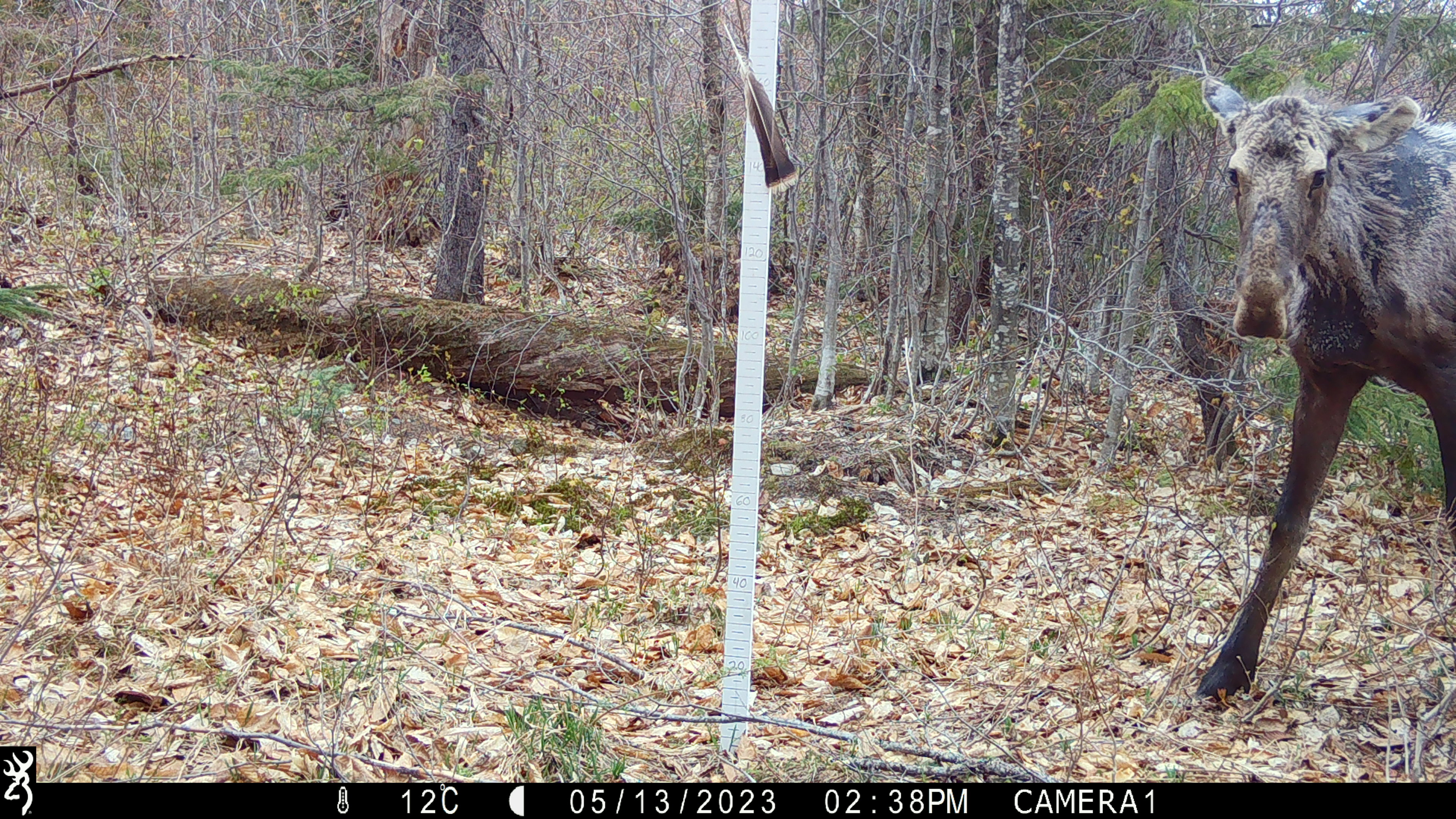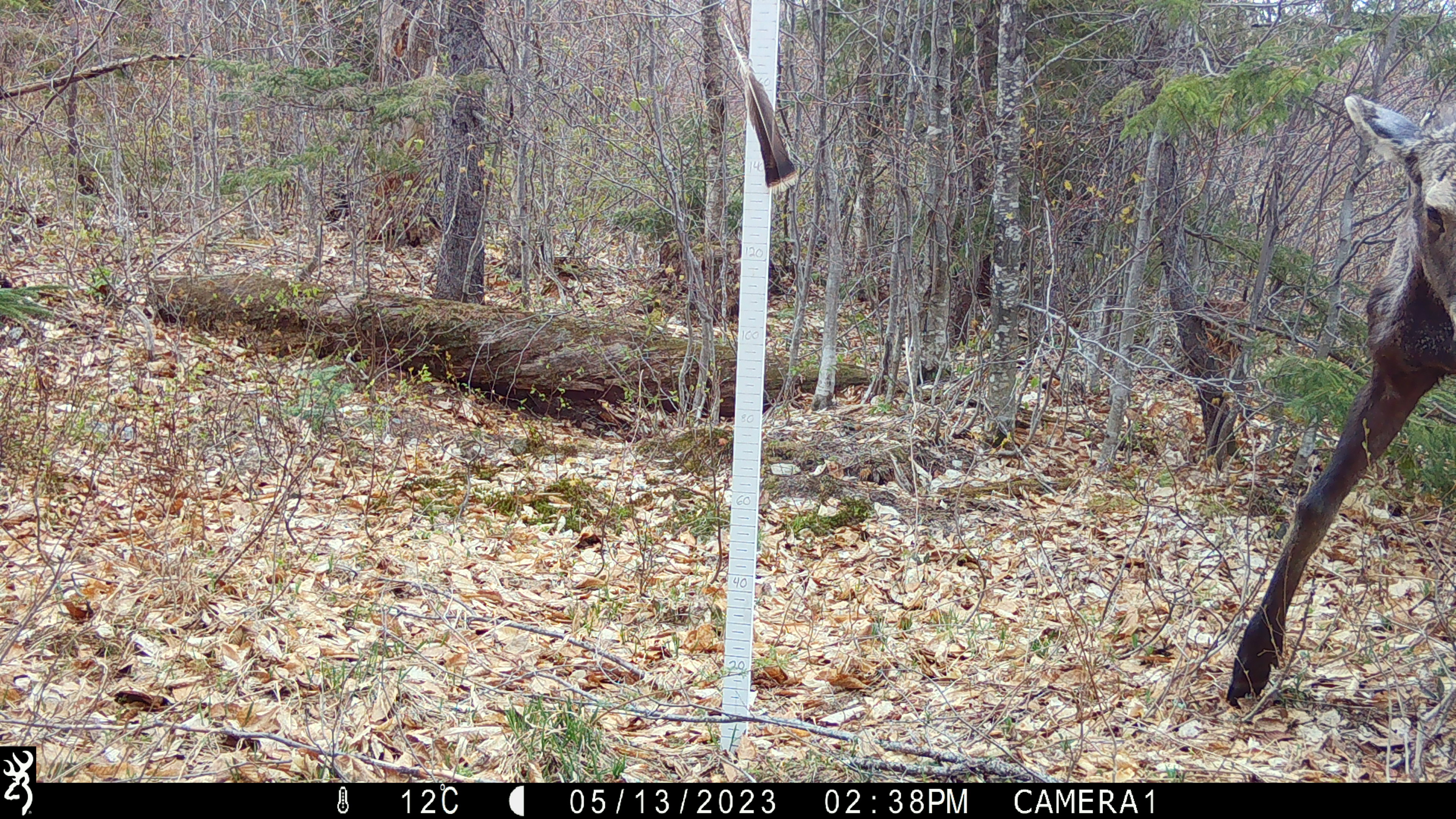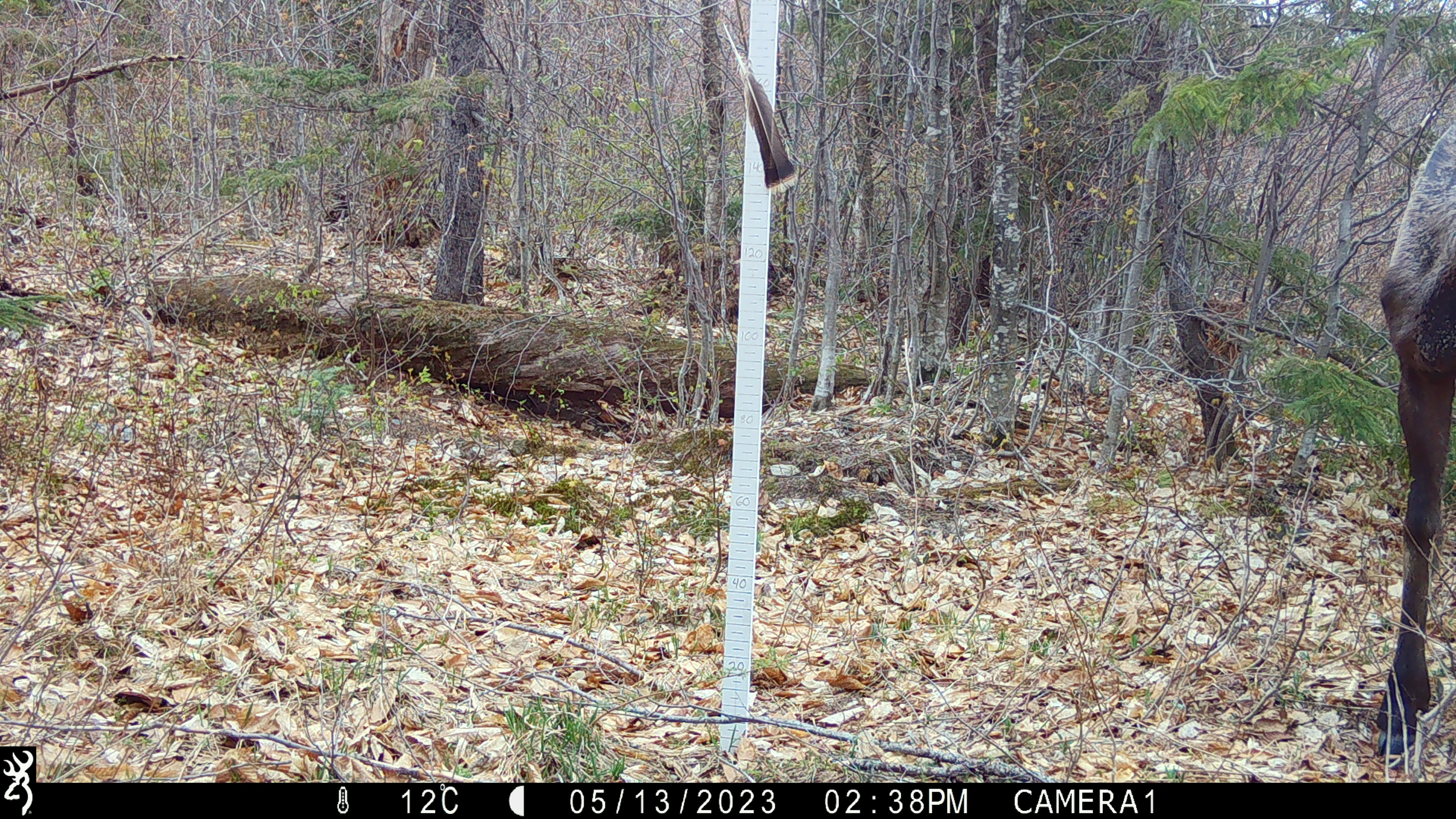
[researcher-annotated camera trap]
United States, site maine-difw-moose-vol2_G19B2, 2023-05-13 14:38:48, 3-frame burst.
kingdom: Animalia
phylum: Chordata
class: Mammalia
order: Artiodactyla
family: Cervidae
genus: Alces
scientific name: Alces alces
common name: moose